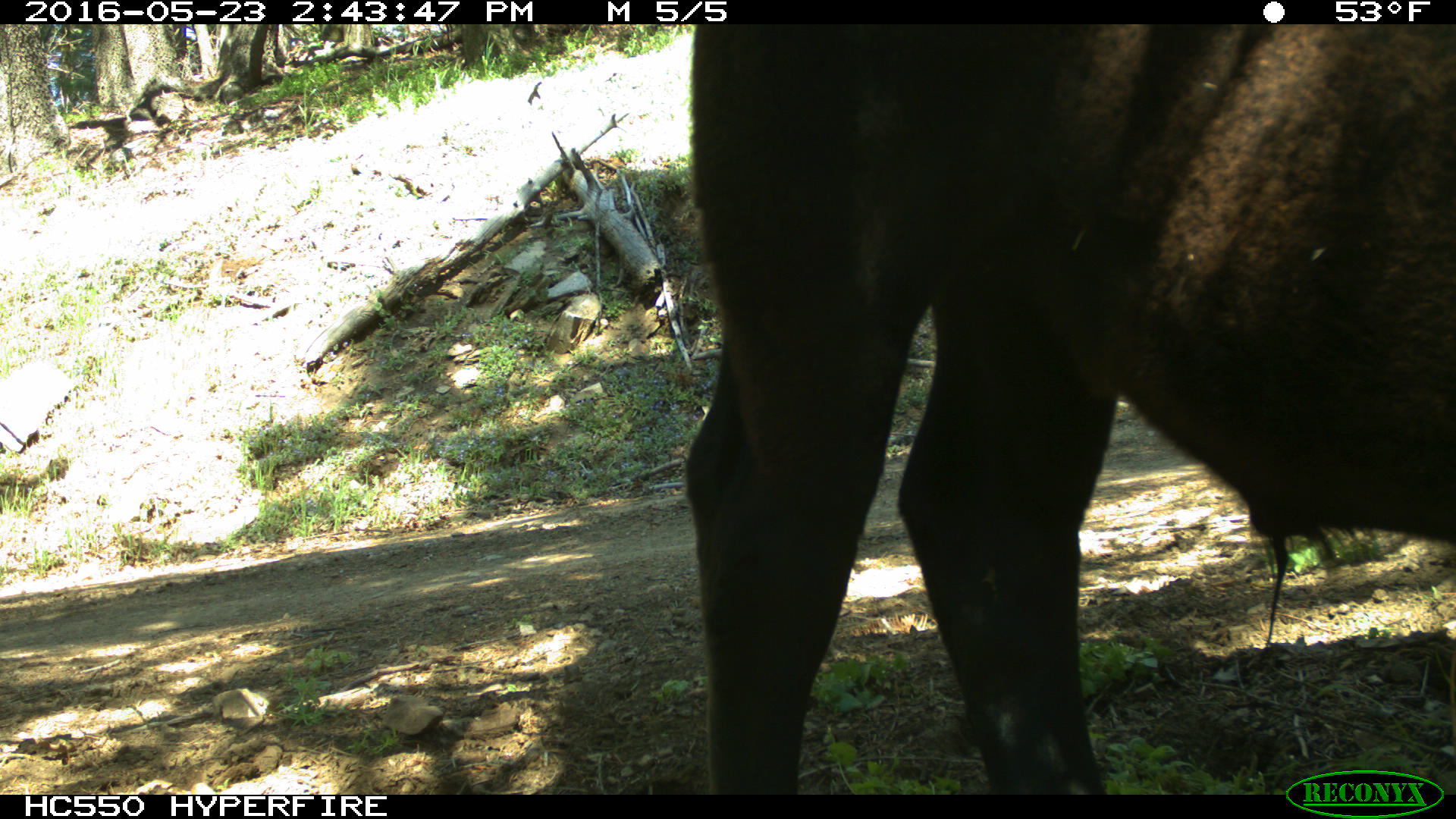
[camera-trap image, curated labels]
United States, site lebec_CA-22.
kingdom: Animalia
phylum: Chordata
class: Mammalia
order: Artiodactyla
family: Bovidae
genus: Bos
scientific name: Bos taurus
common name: domestic cow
Bos taurus (domestic cow).